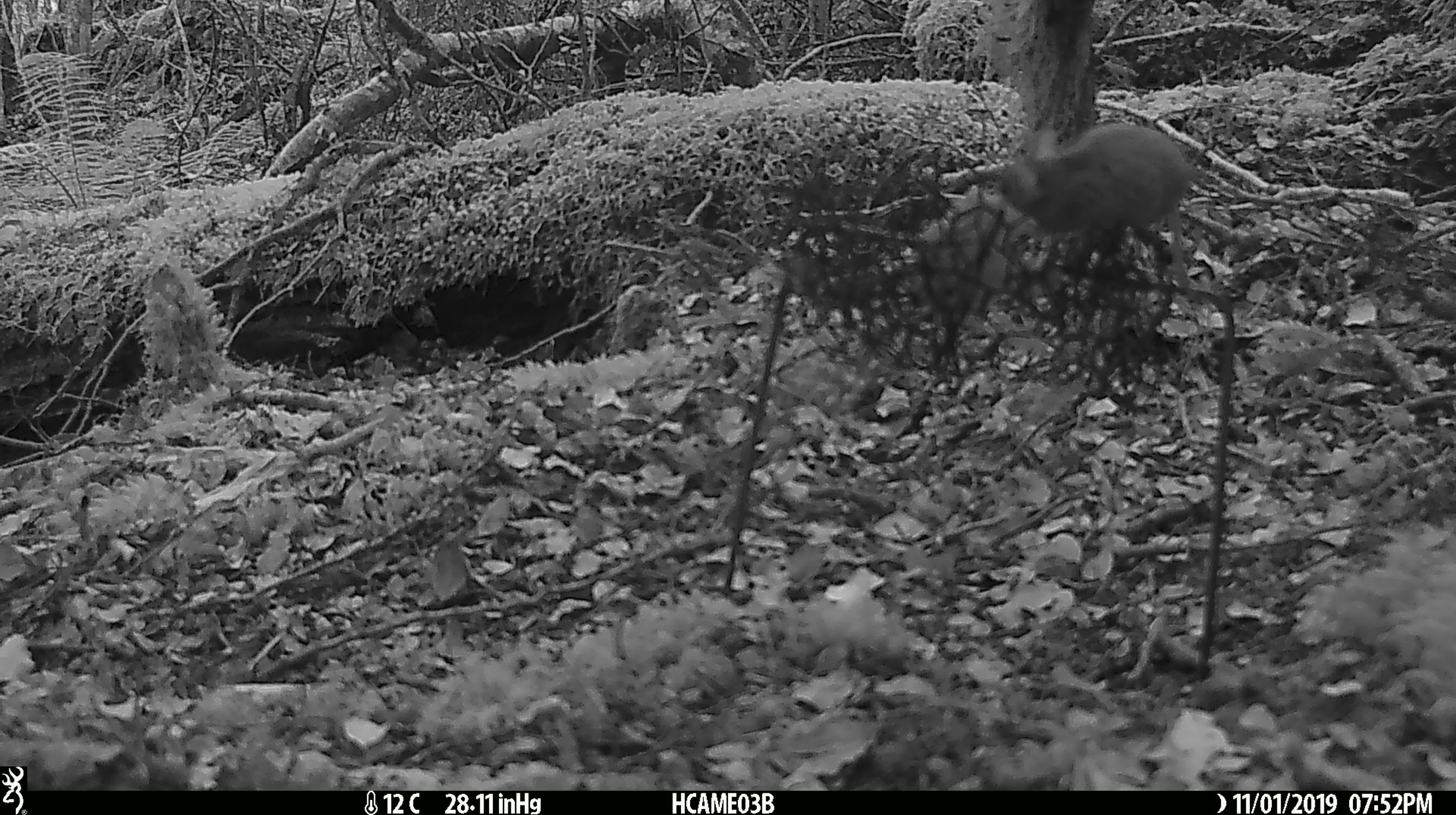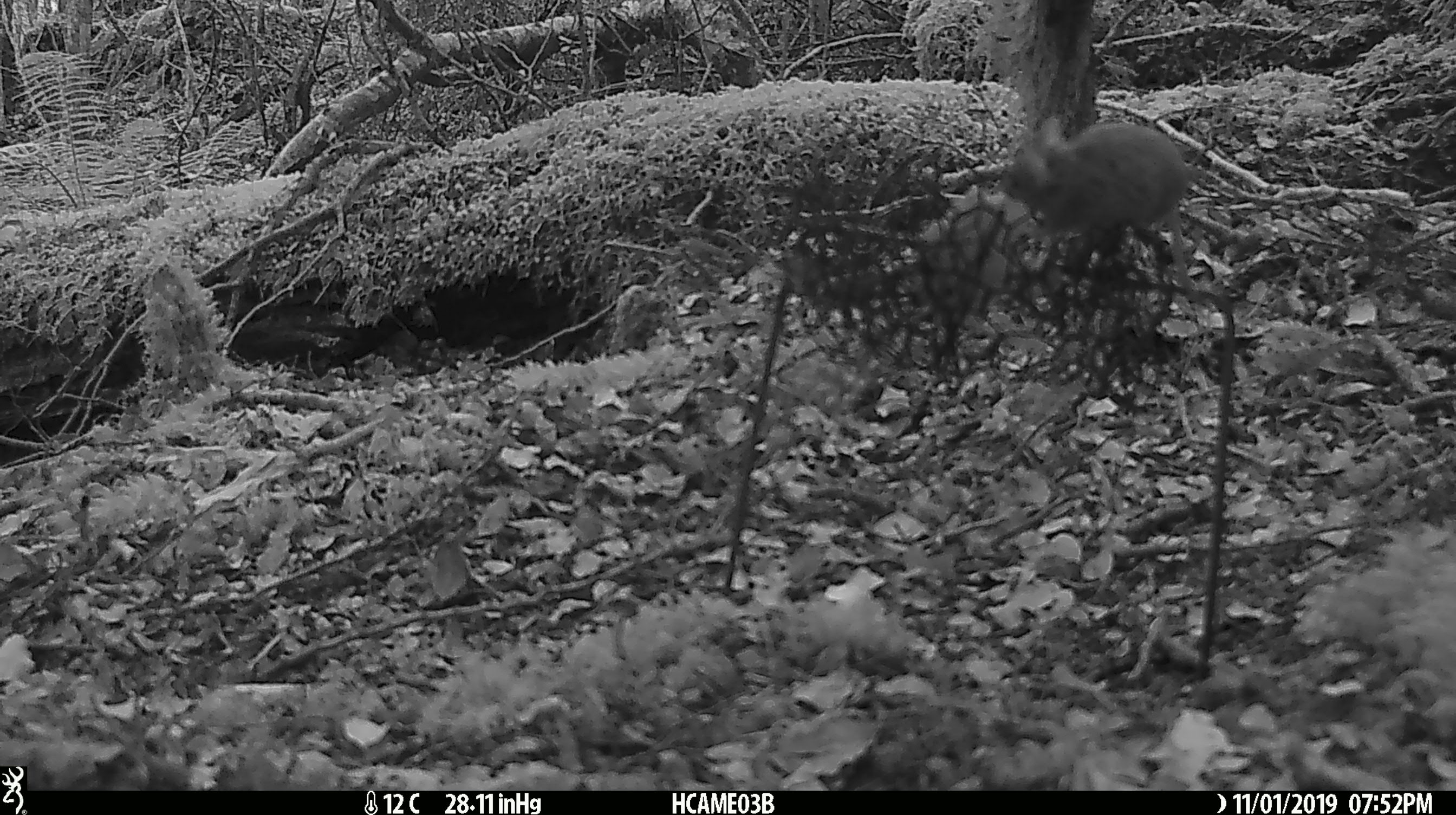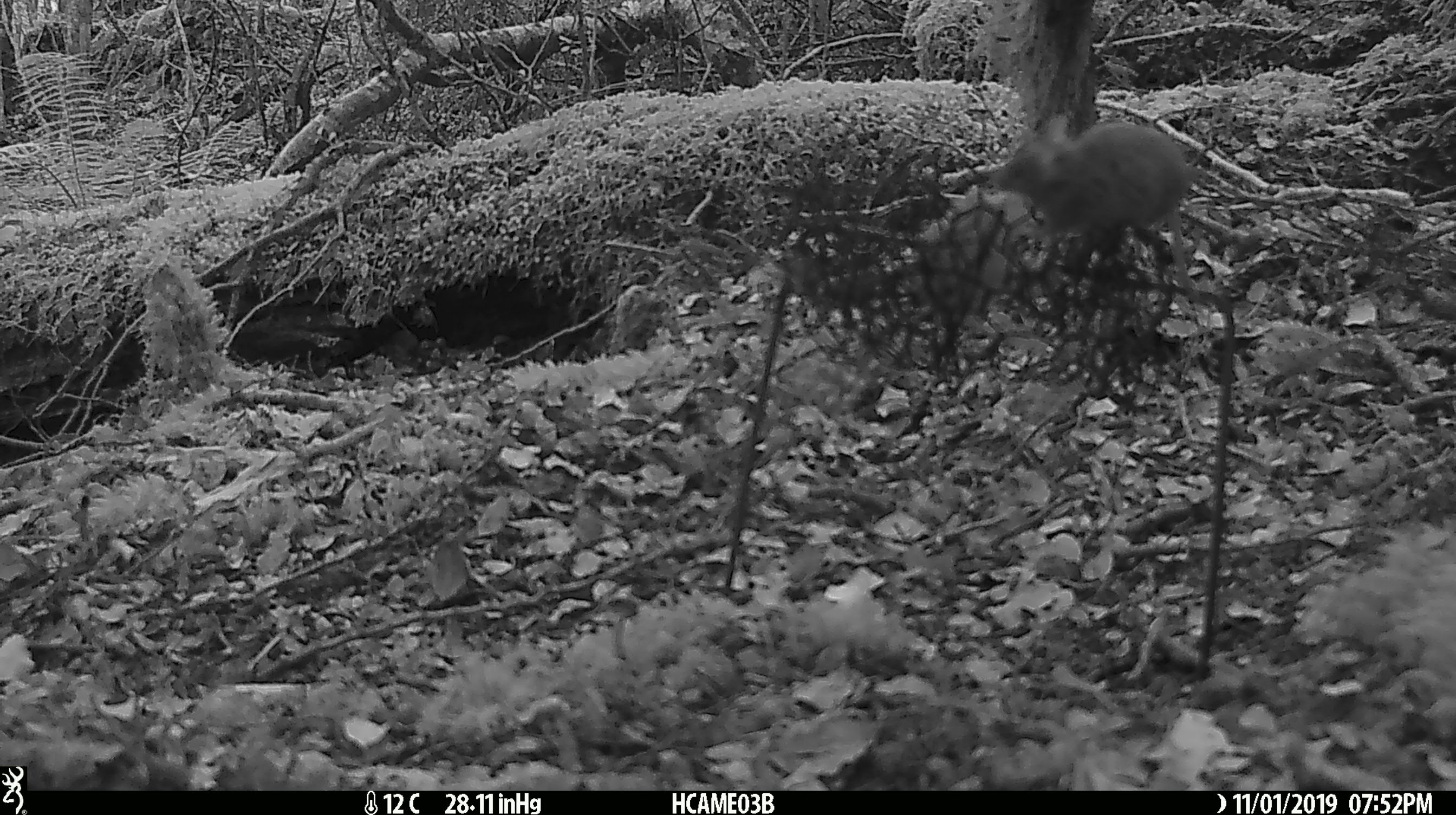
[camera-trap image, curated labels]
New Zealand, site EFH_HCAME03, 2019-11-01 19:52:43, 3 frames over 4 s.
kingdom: Animalia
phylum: Chordata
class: Mammalia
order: Rodentia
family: Muridae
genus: Mus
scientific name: Mus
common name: mouse